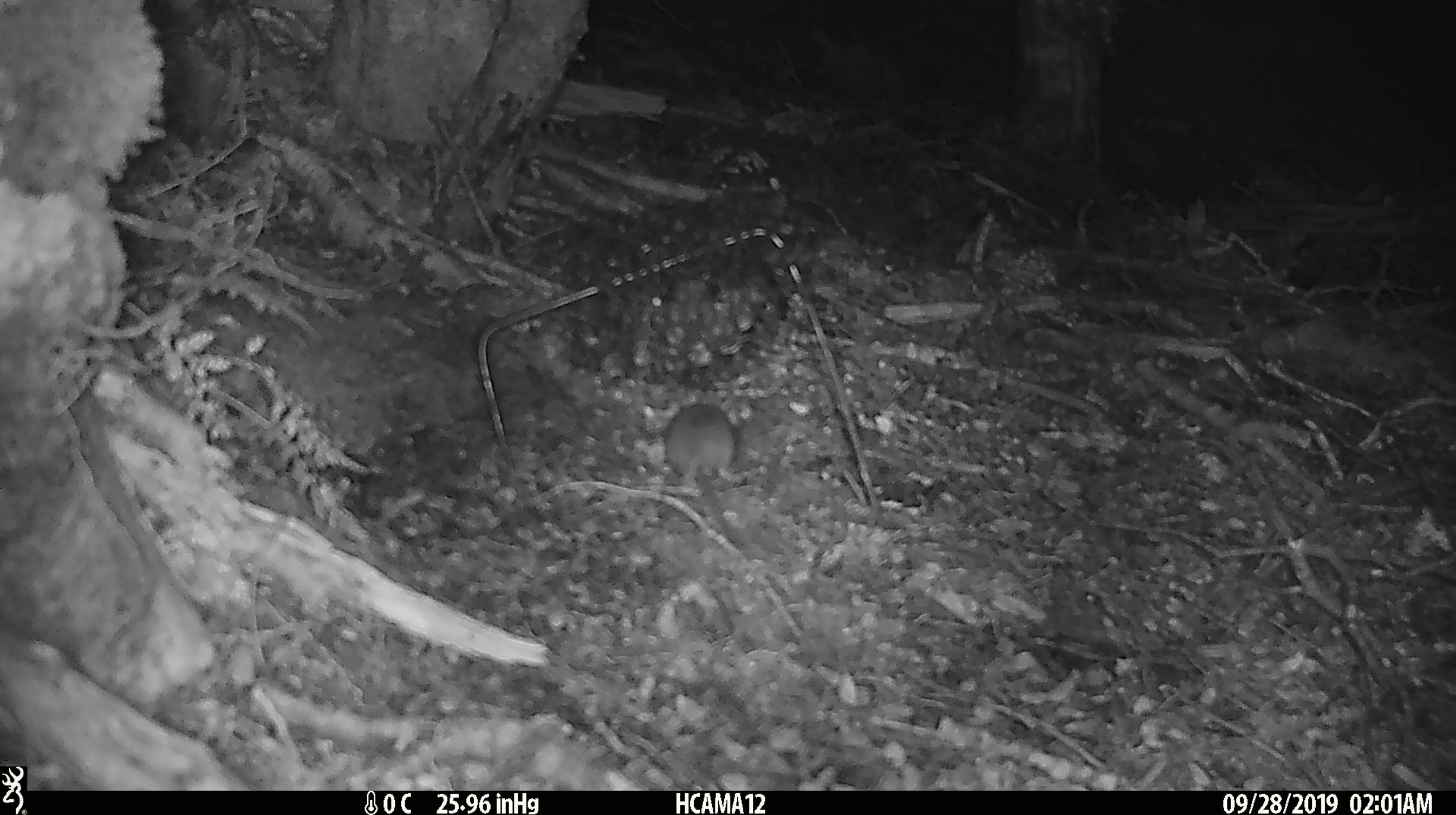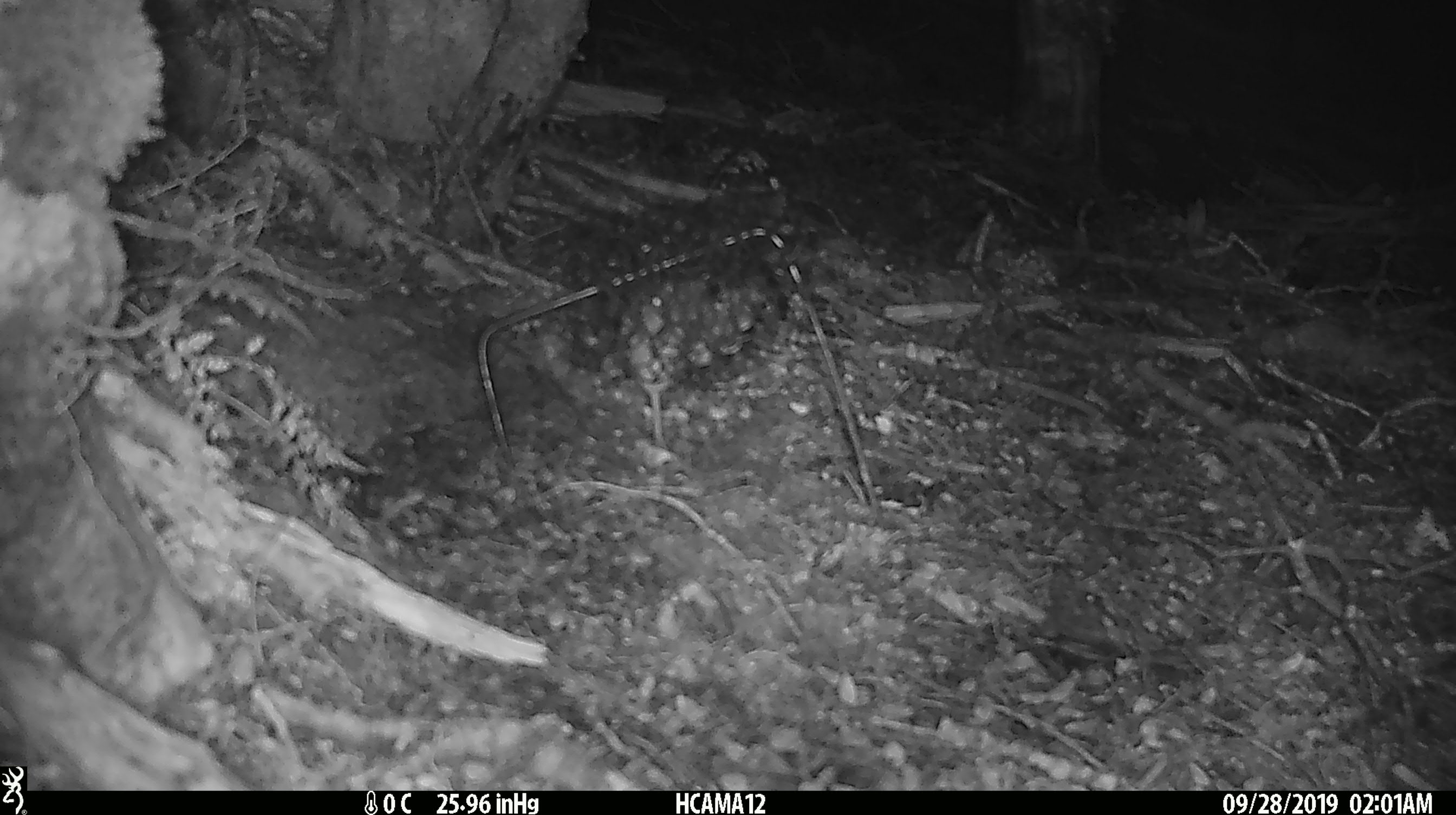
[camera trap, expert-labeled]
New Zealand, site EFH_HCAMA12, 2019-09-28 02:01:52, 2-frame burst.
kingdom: Animalia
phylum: Chordata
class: Mammalia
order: Rodentia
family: Muridae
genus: Mus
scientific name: Mus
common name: mouse